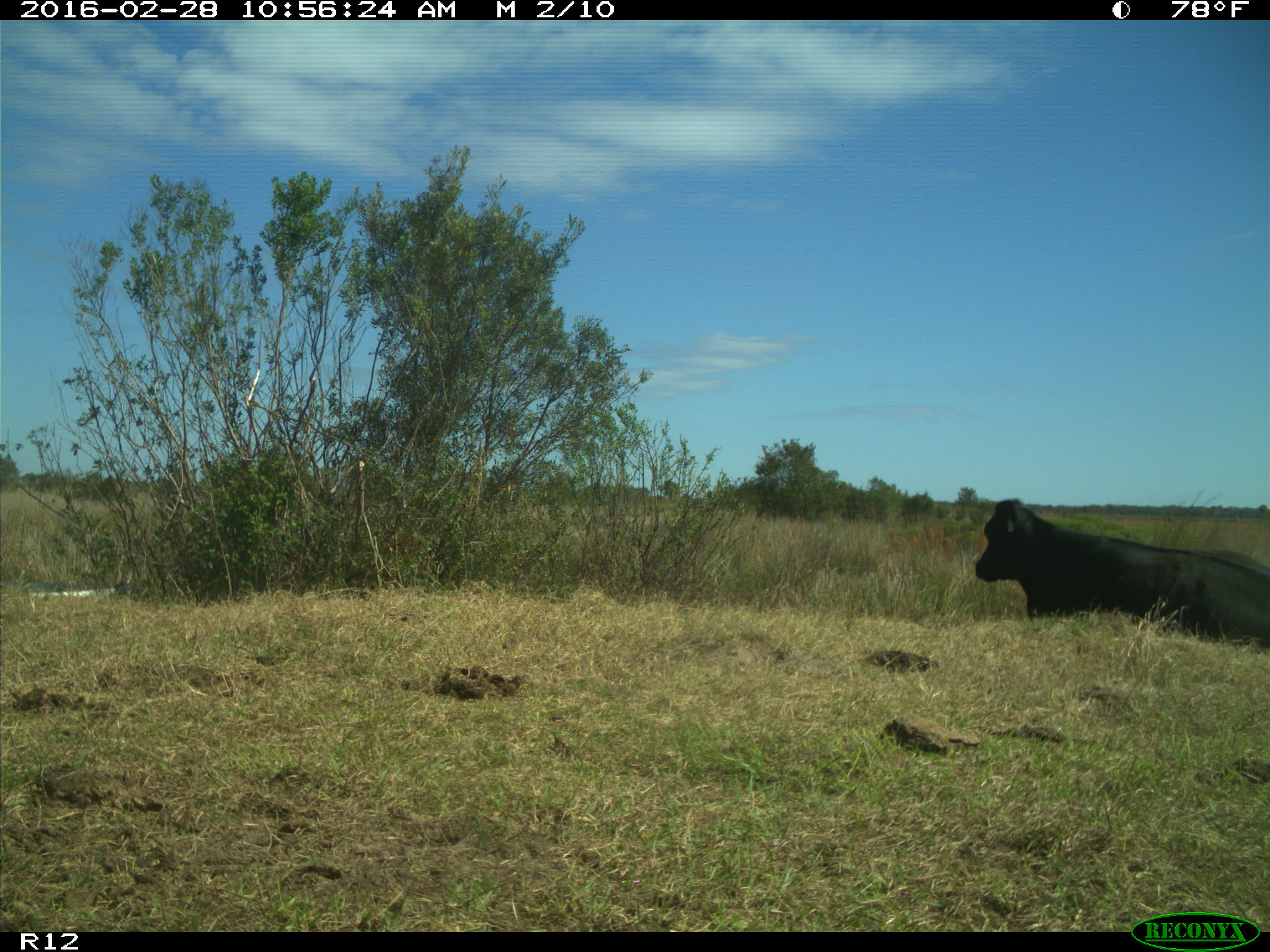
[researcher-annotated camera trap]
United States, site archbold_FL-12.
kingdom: Animalia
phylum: Chordata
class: Mammalia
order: Artiodactyla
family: Bovidae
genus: Bos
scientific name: Bos taurus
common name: domestic cow